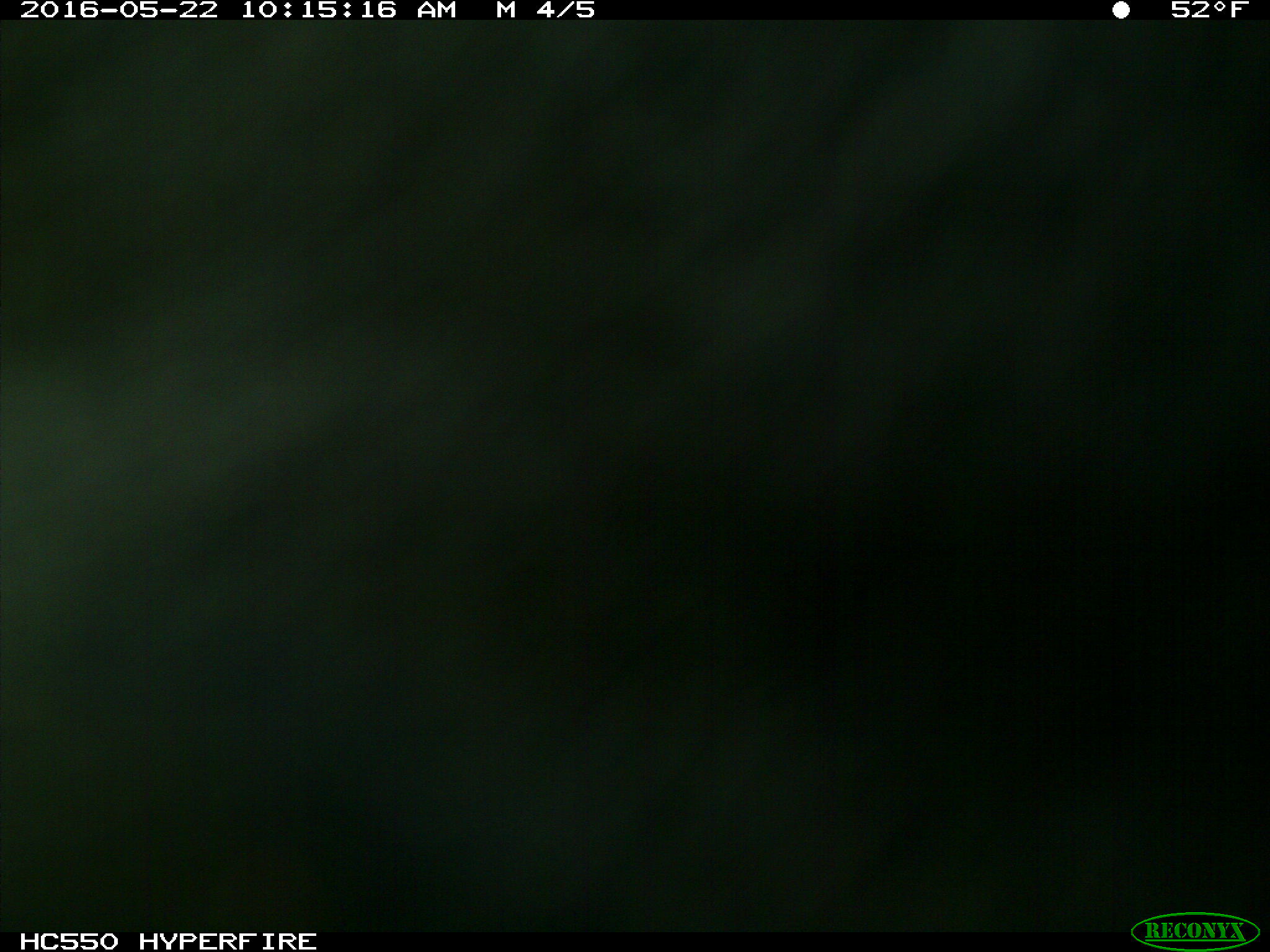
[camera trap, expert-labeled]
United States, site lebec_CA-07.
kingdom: Animalia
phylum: Chordata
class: Mammalia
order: Artiodactyla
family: Bovidae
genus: Bos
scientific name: Bos taurus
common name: domestic cow